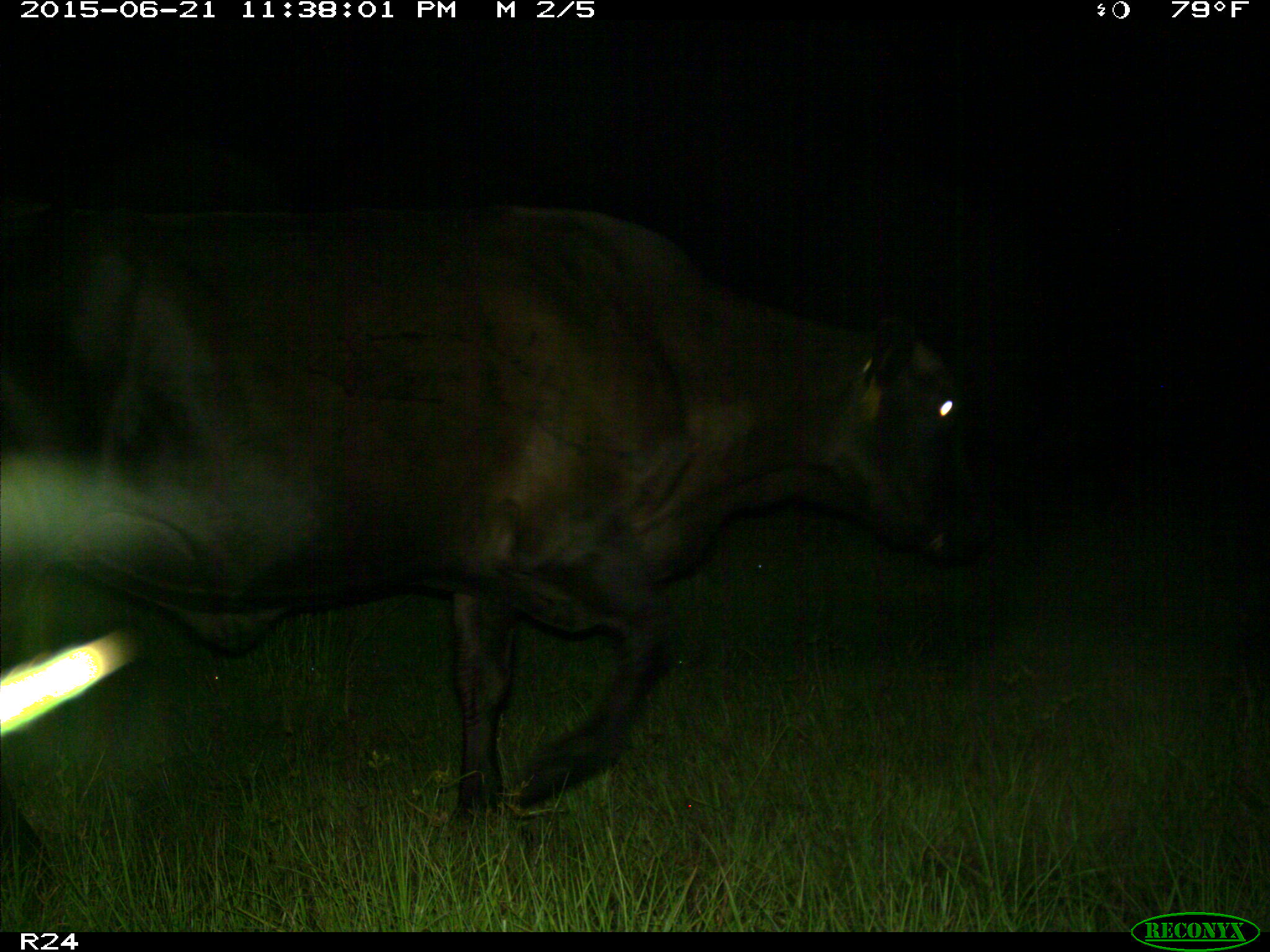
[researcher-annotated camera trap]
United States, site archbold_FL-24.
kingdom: Animalia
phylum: Chordata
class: Mammalia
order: Artiodactyla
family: Bovidae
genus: Bos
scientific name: Bos taurus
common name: domestic cow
Bos taurus (domestic cow).